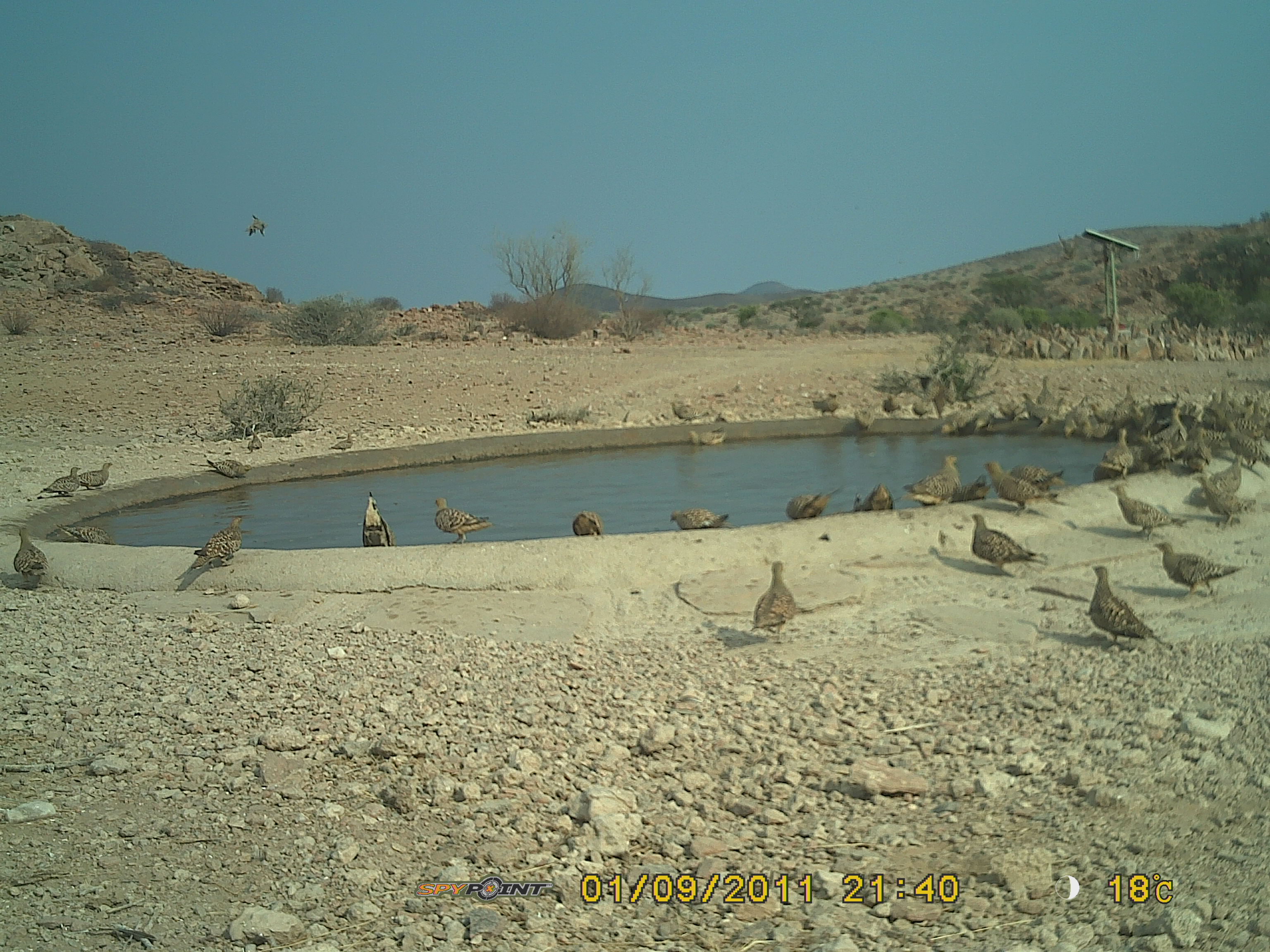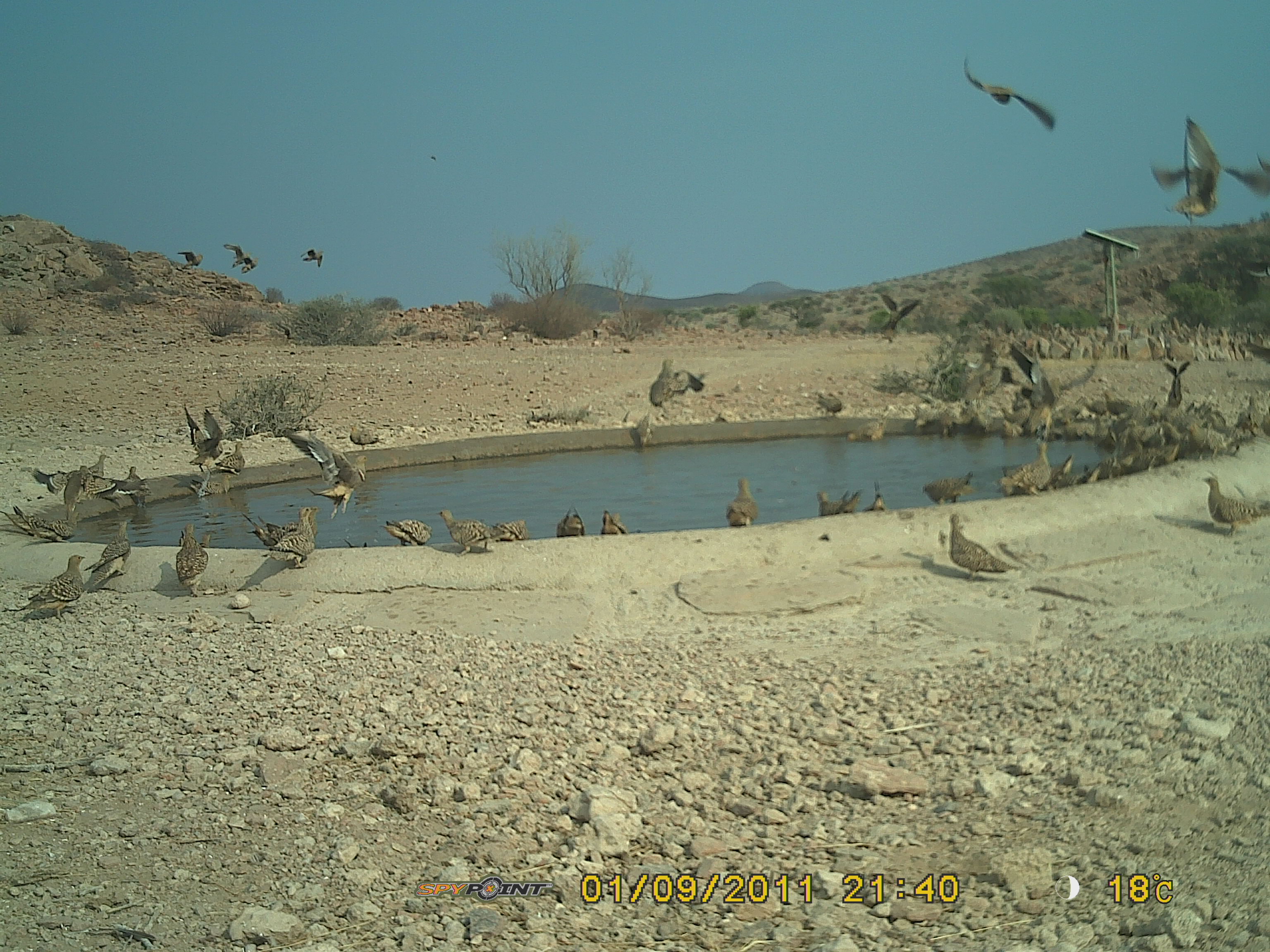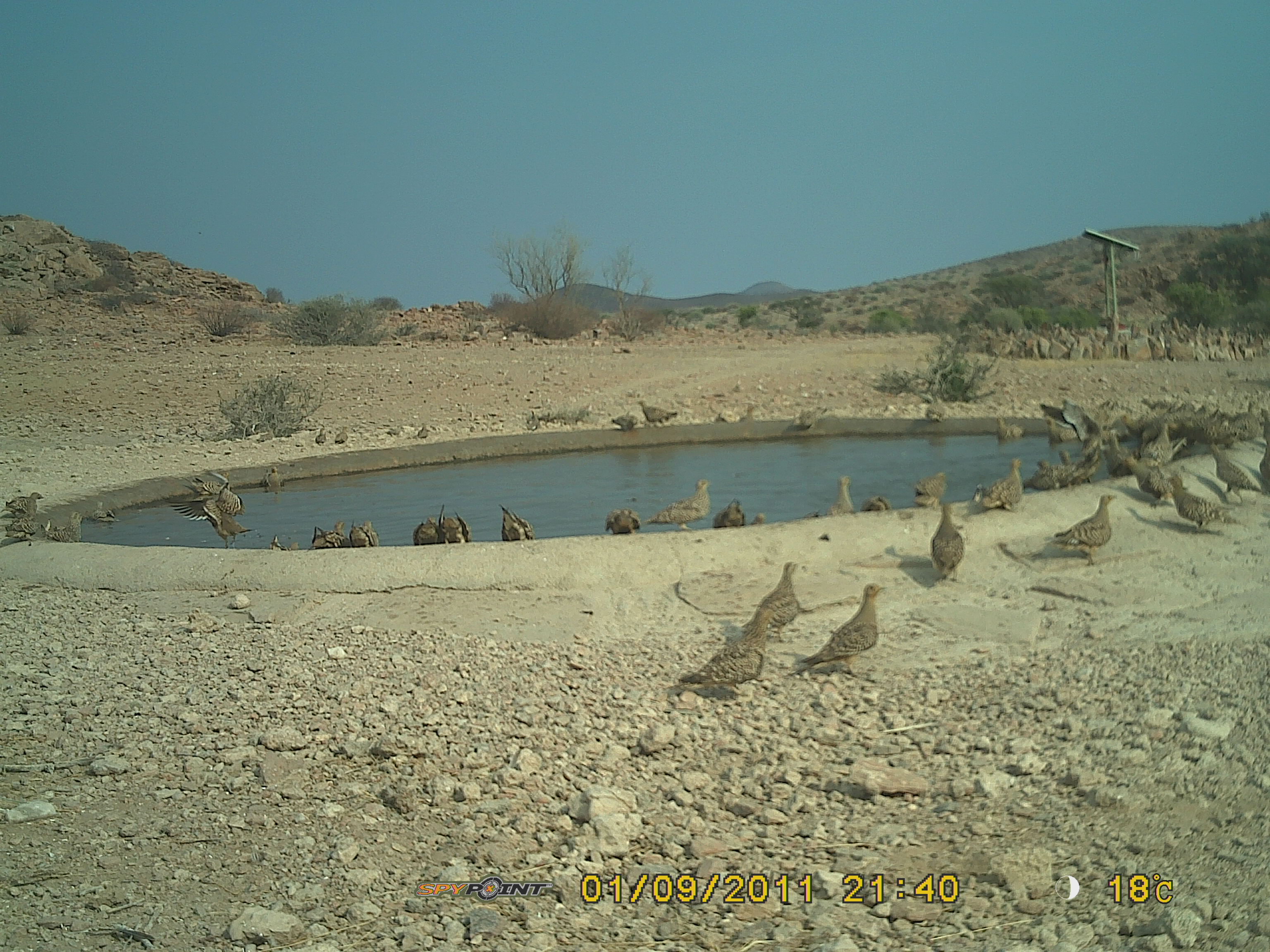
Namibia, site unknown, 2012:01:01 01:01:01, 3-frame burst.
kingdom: Animalia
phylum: Chordata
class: Aves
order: Pterocliformes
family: Pteroclidae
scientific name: Pteroclidae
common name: sandgrouse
Pteroclidae (sandgrouse).